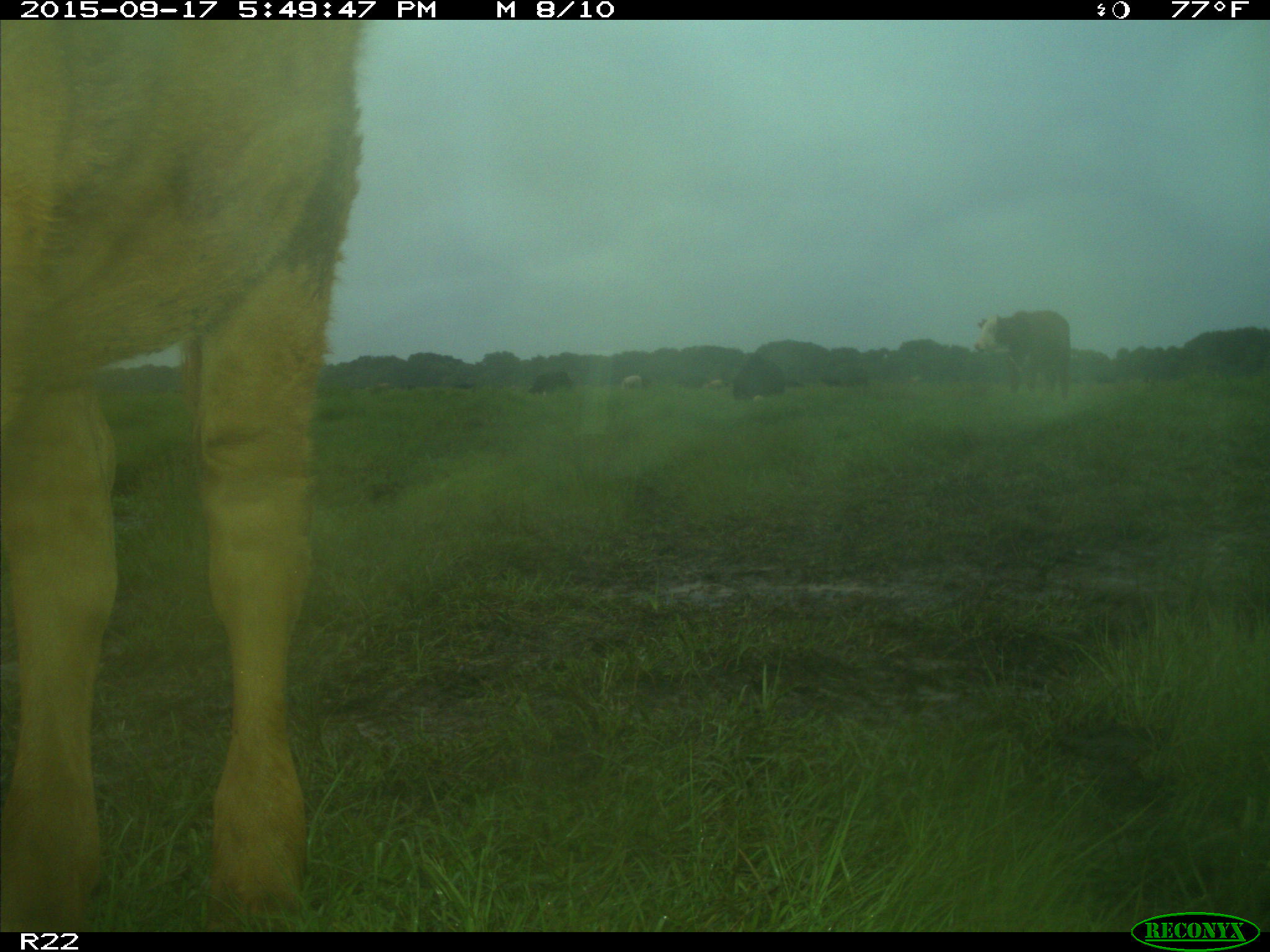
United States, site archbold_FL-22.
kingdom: Animalia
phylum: Chordata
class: Mammalia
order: Artiodactyla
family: Bovidae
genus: Bos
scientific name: Bos taurus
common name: domestic cow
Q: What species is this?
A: Bos taurus (domestic cow).